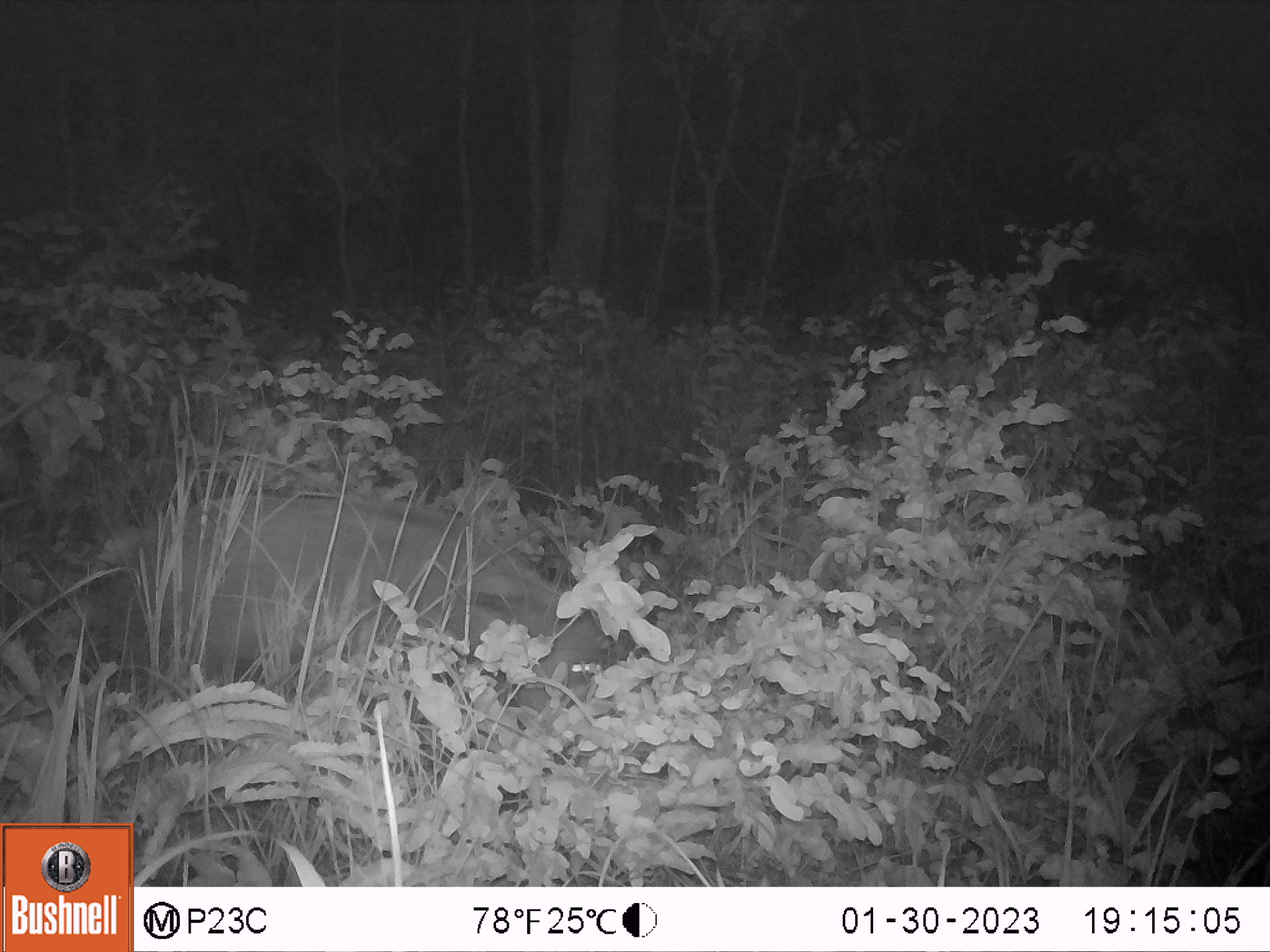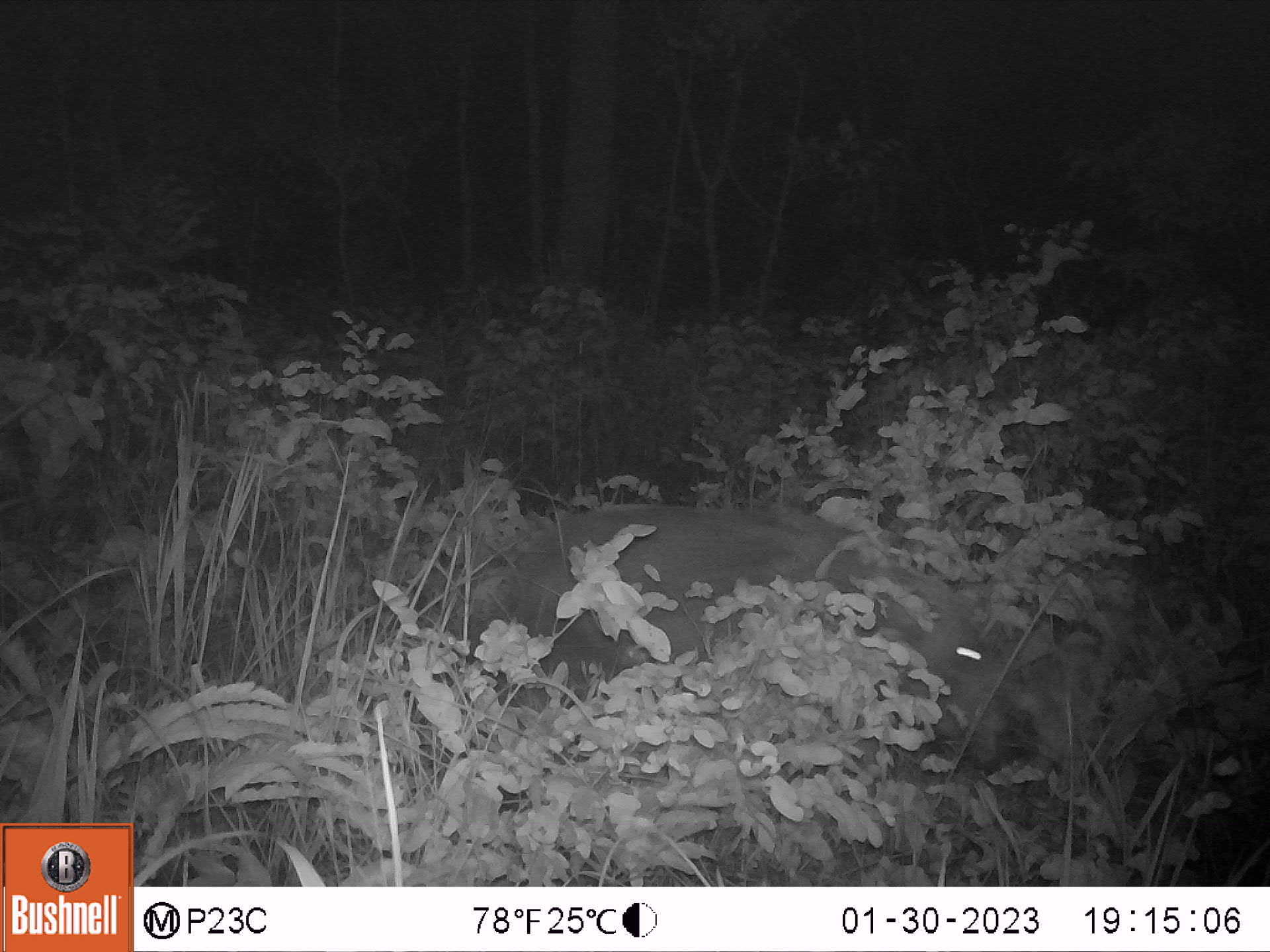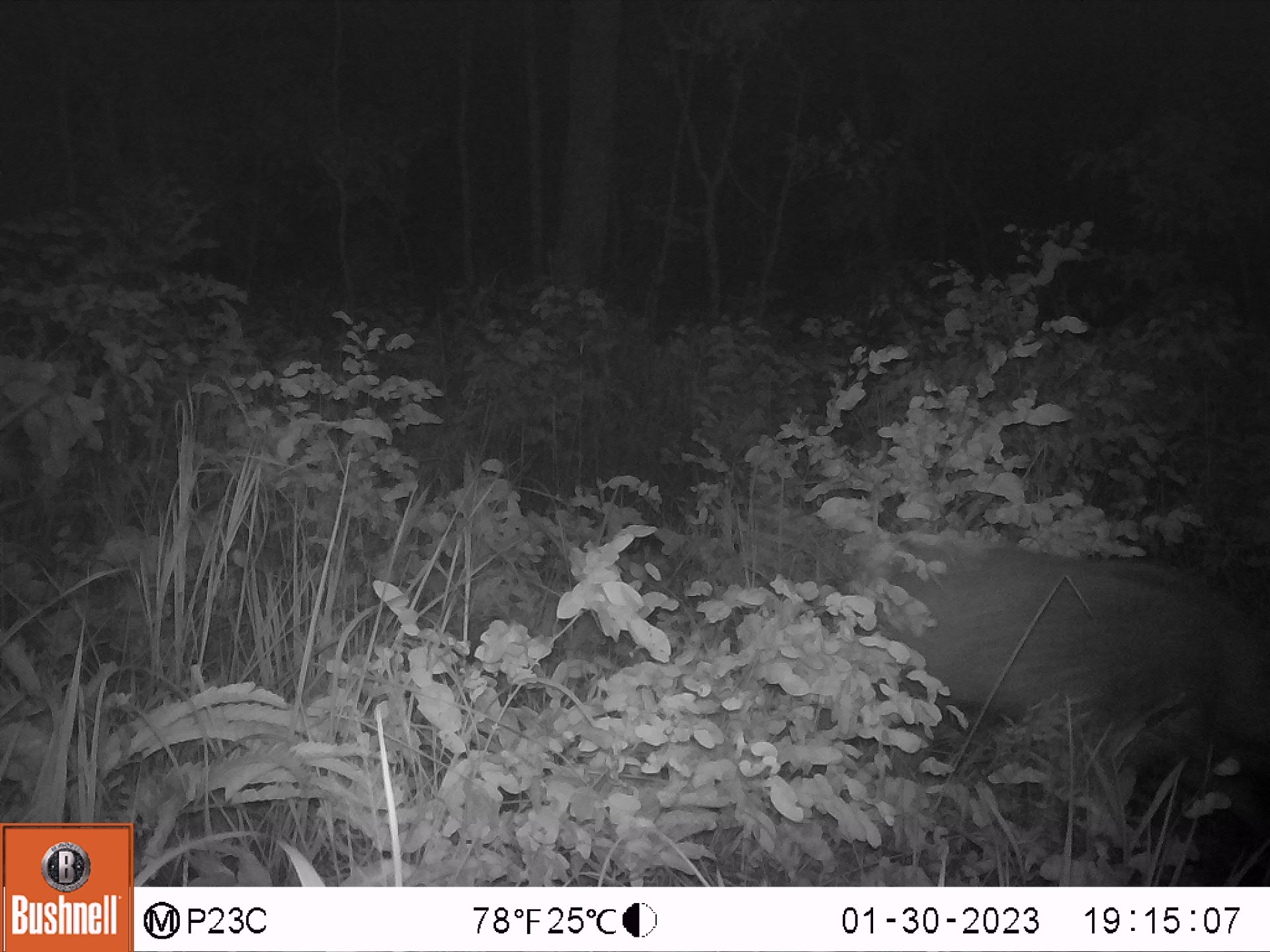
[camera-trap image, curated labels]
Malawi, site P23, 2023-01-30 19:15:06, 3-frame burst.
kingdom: Animalia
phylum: Chordata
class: Mammalia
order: Artiodactyla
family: Suidae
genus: Potamochoerus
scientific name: Potamochoerus larvatus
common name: bushpig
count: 1